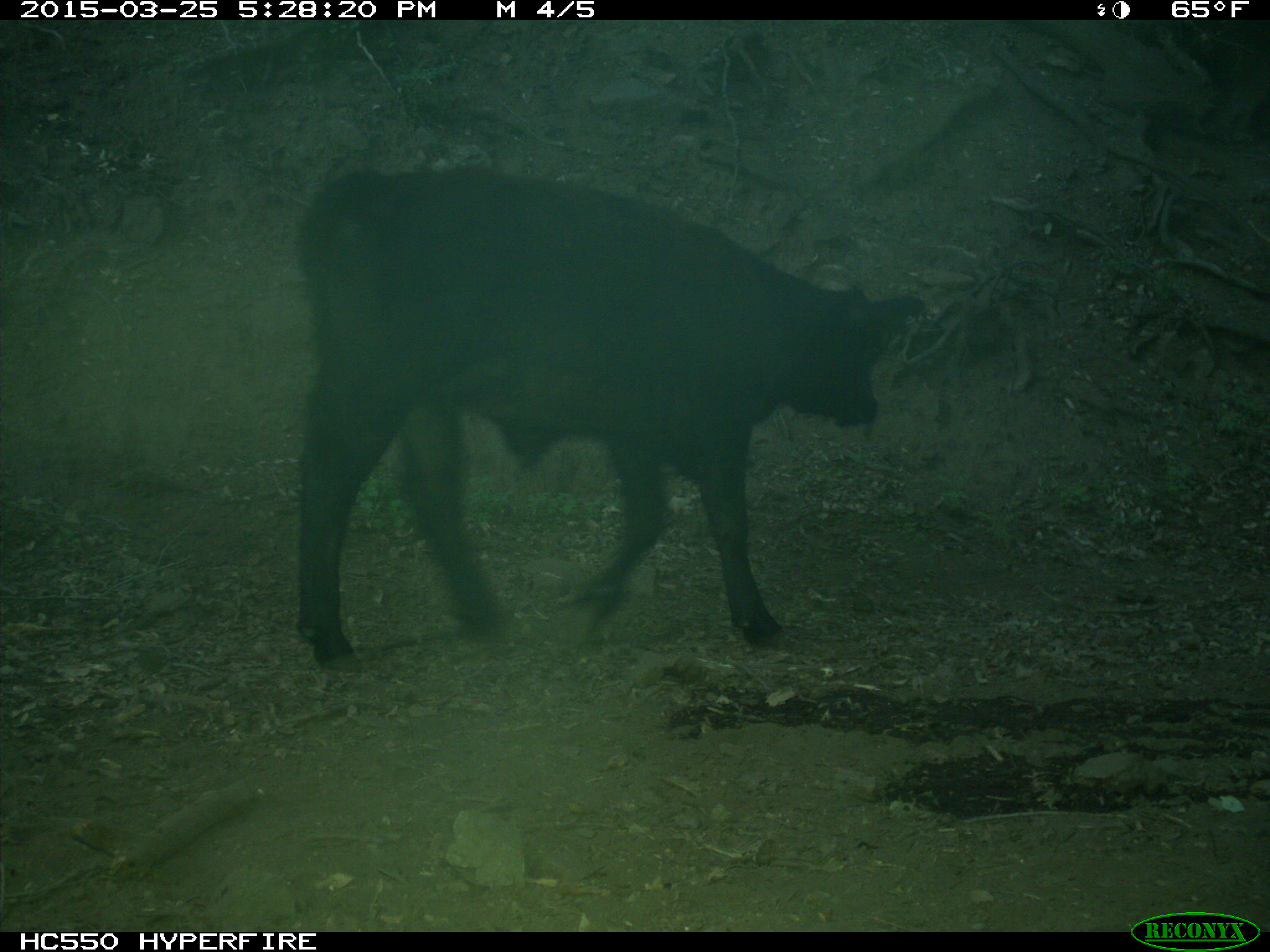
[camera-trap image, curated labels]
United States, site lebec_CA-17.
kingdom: Animalia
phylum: Chordata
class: Mammalia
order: Artiodactyla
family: Bovidae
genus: Bos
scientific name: Bos taurus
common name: domestic cow